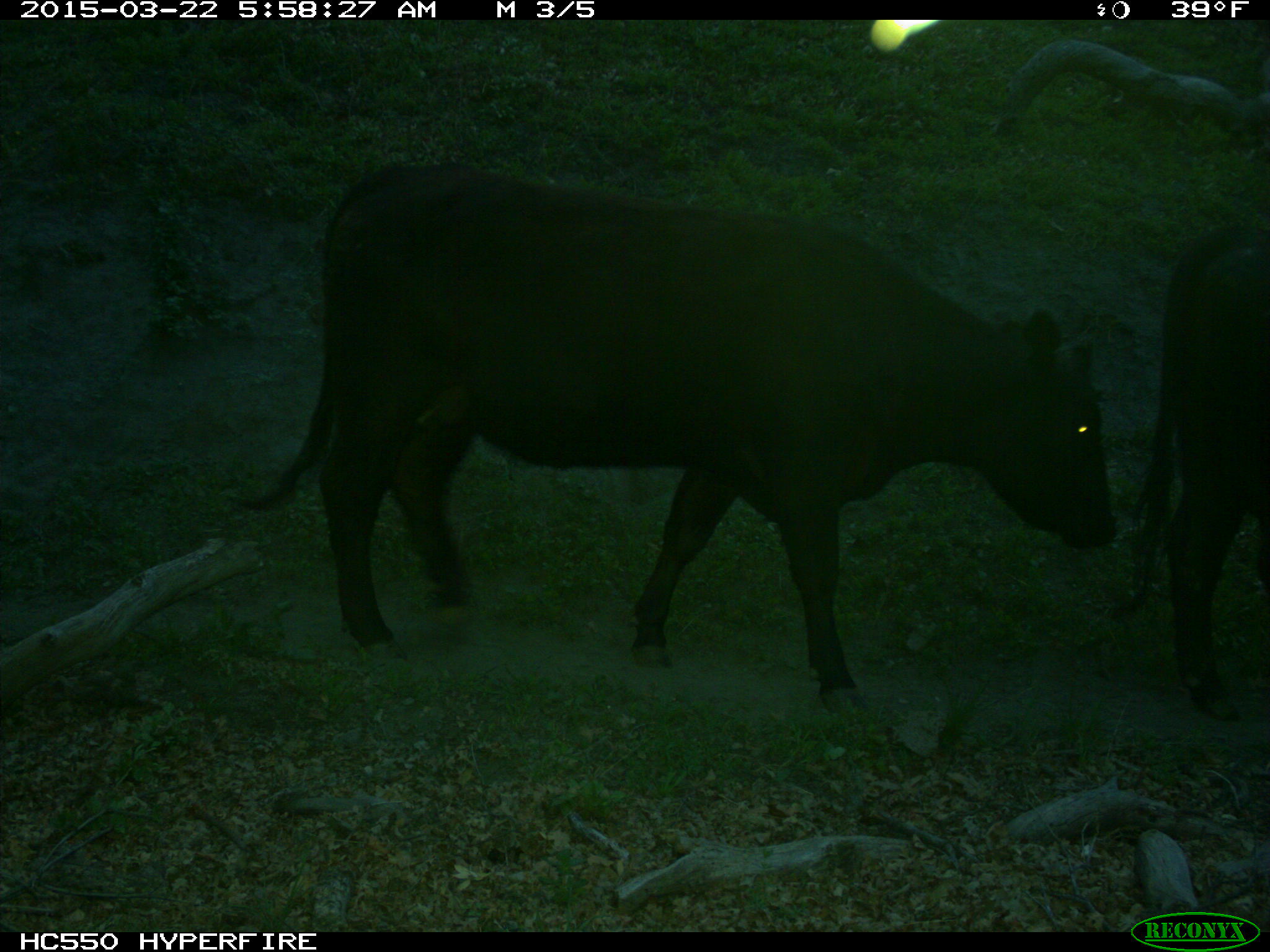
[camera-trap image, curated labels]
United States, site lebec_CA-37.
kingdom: Animalia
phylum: Chordata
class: Mammalia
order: Artiodactyla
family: Bovidae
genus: Bos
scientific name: Bos taurus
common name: domestic cow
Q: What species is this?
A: Bos taurus (domestic cow).